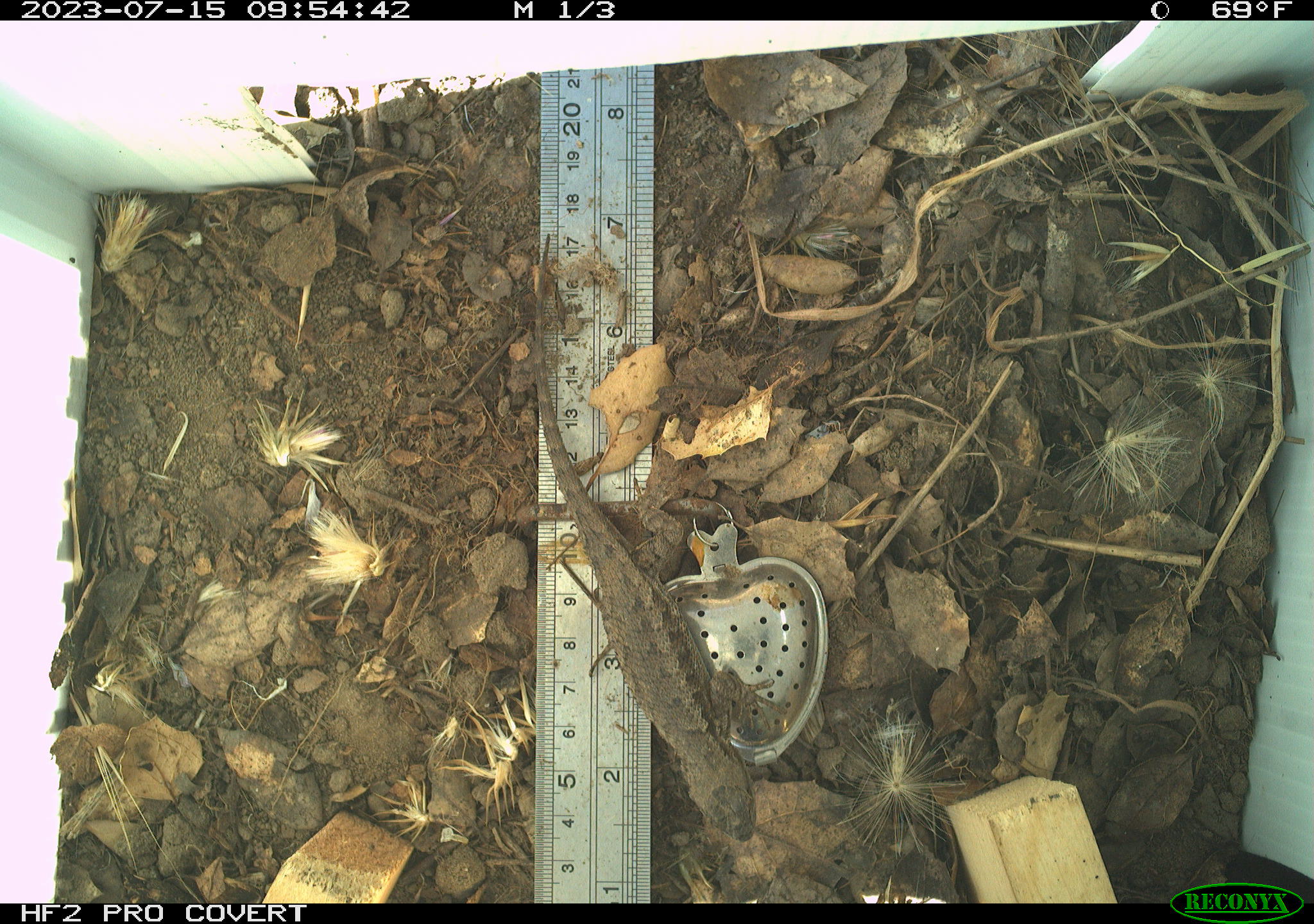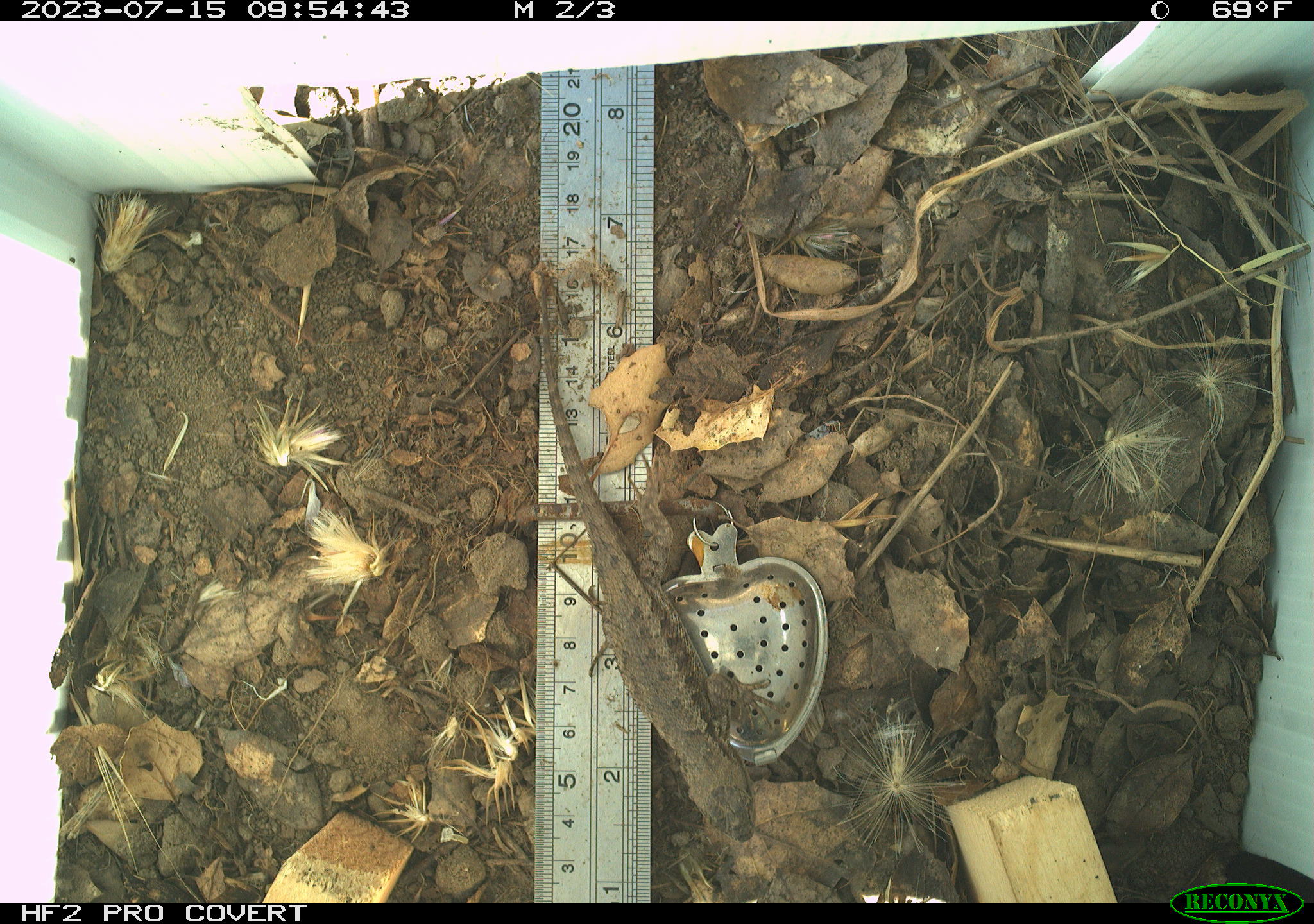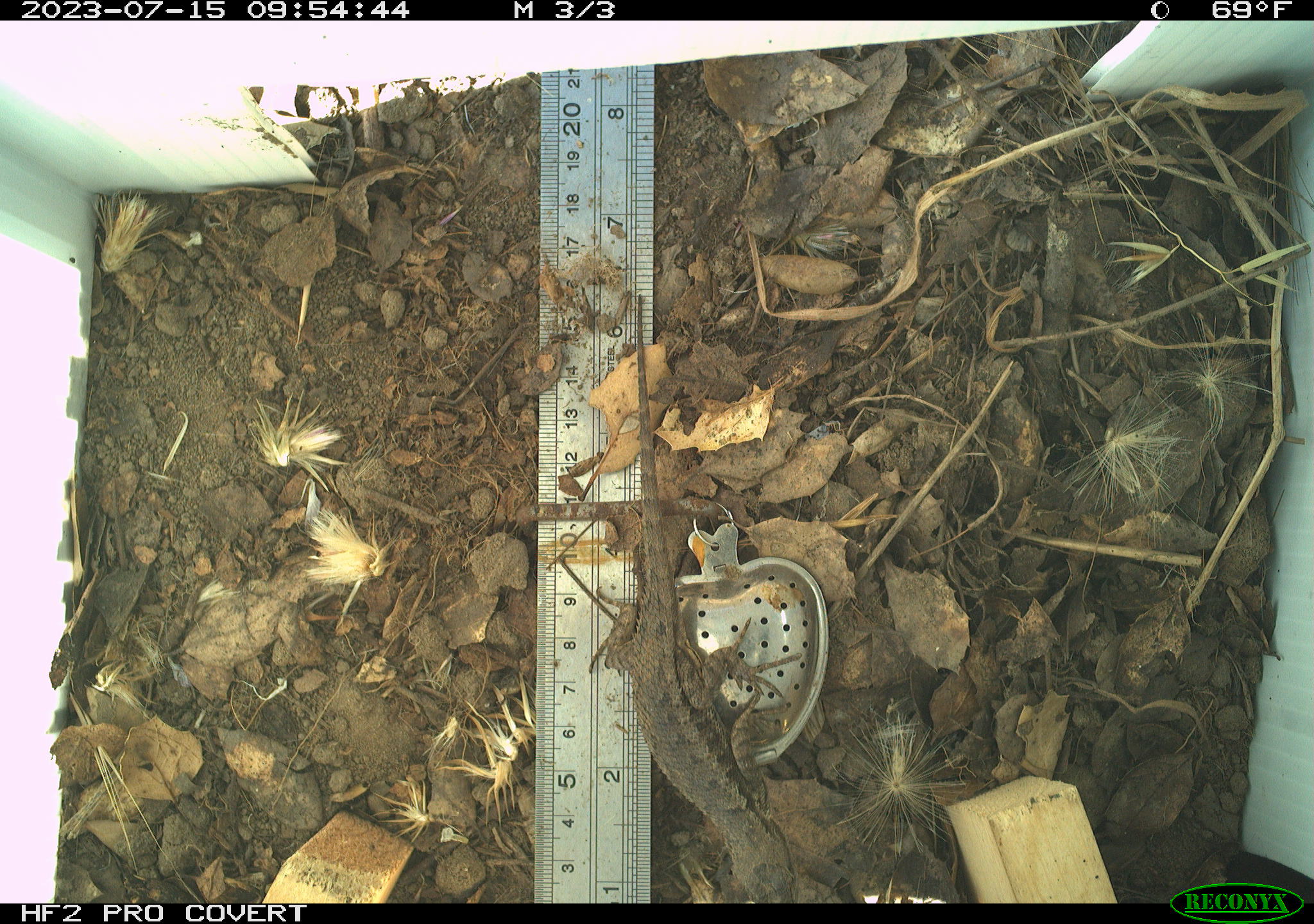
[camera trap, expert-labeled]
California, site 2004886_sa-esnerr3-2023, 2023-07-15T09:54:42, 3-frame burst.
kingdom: Animalia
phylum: Chordata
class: Reptilia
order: Squamata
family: Phrynosomatidae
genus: Sceloporus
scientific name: Sceloporus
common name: spiny lizards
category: sceloporus species